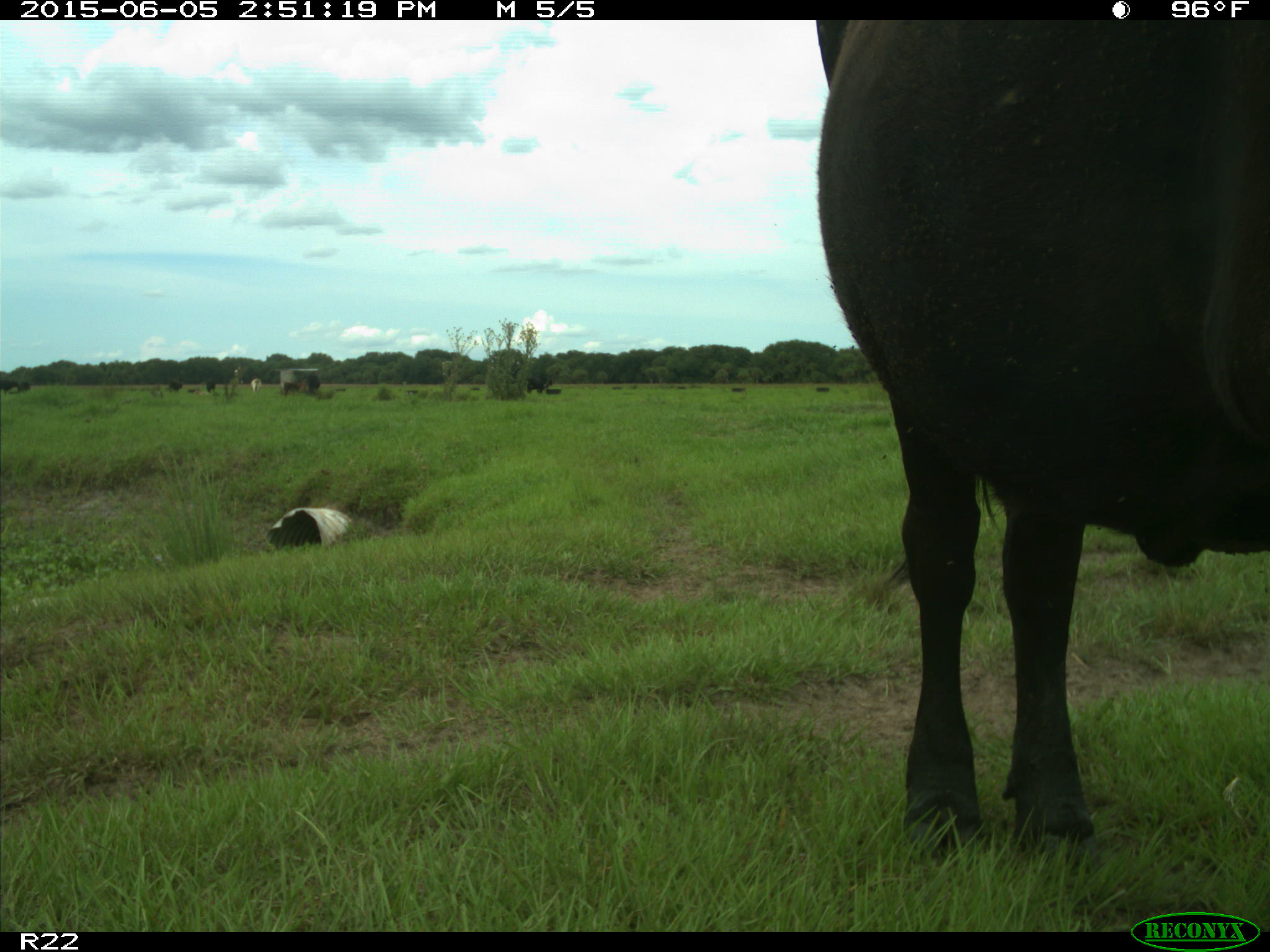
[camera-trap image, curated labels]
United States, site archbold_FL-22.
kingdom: Animalia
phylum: Chordata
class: Mammalia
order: Artiodactyla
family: Bovidae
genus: Bos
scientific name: Bos taurus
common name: domestic cow